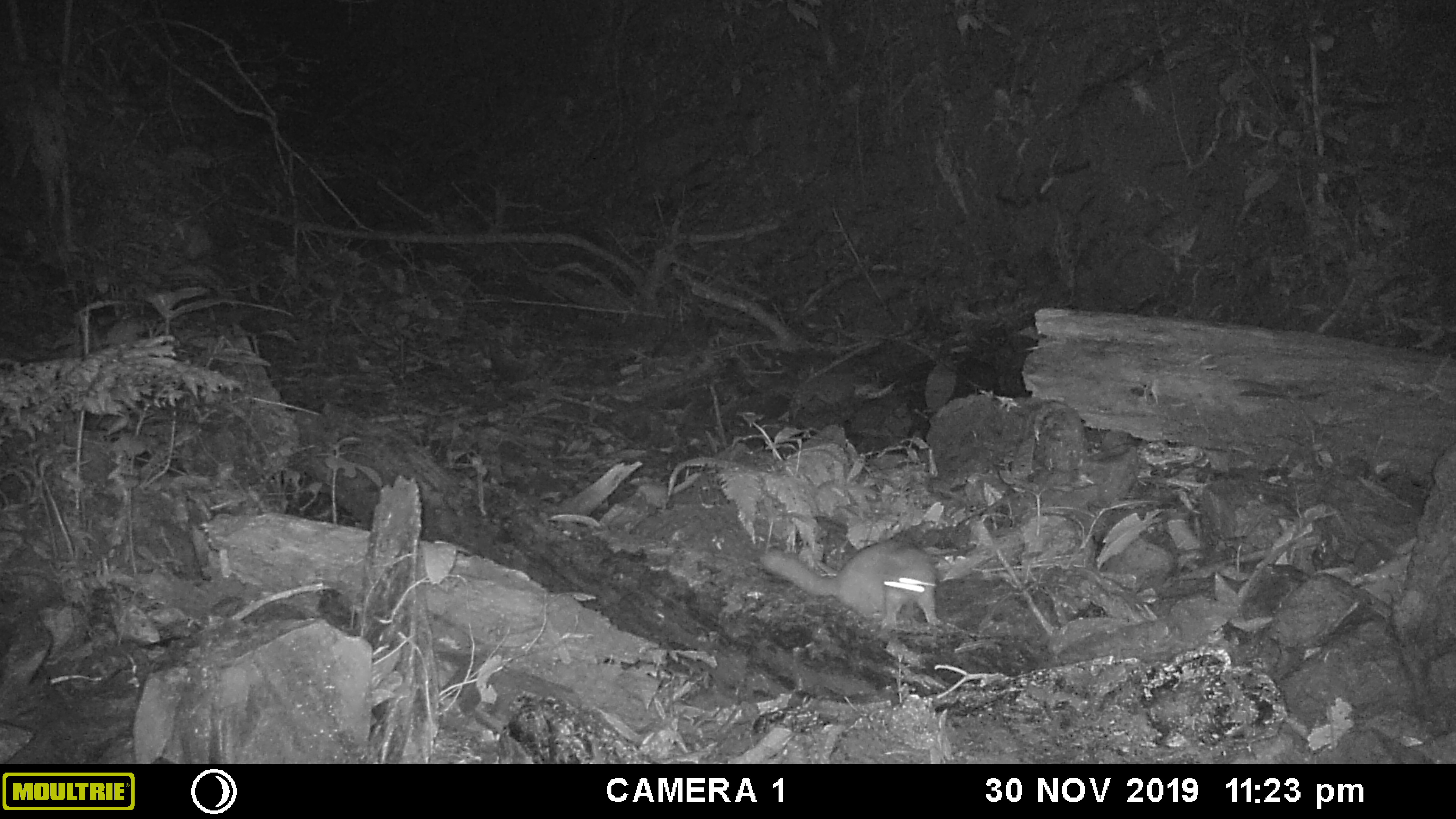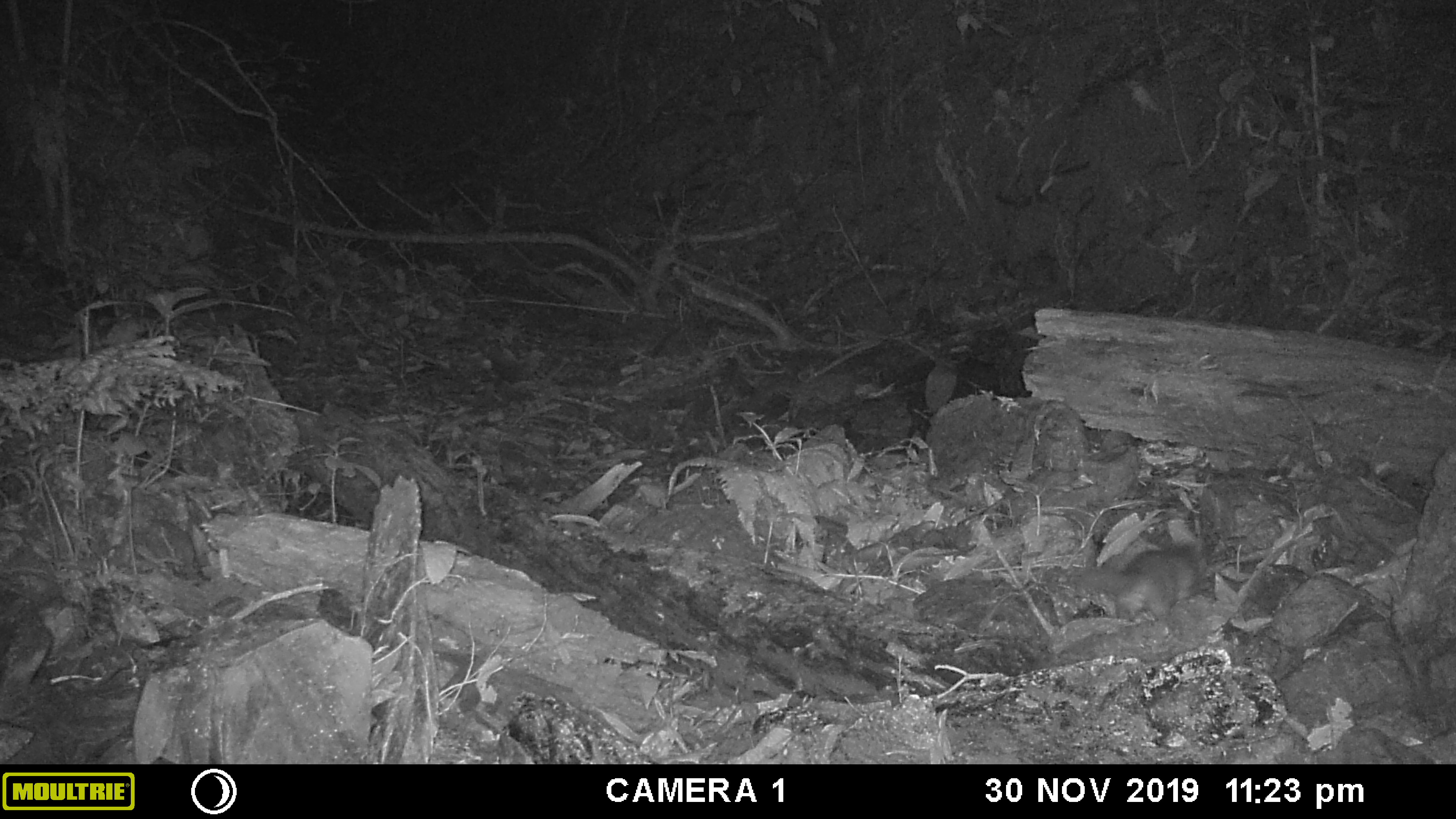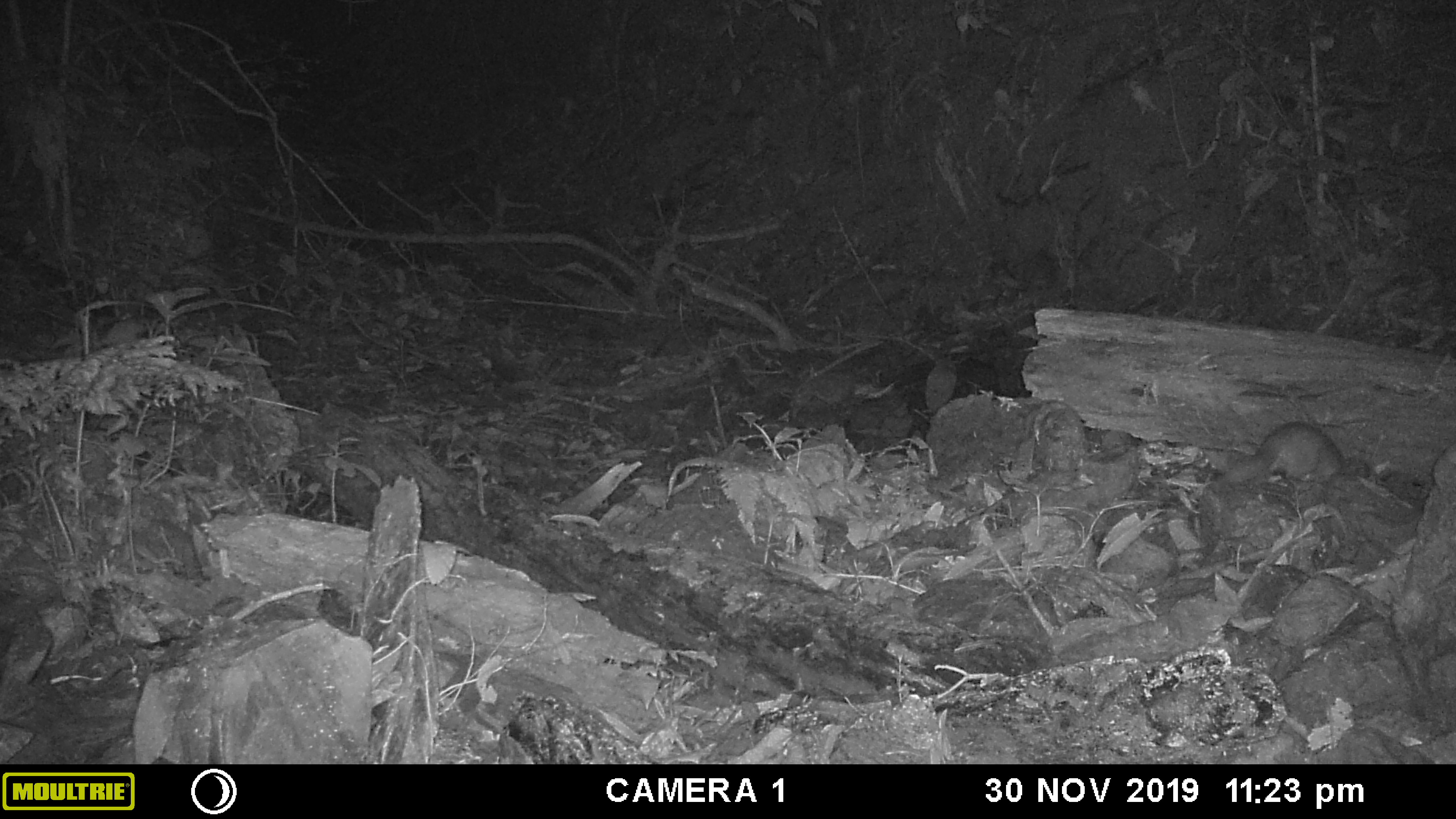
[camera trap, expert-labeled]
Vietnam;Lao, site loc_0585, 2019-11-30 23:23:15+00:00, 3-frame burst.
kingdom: Animalia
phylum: Chordata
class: Mammalia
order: Carnivora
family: Mustelidae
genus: Melogale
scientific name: Melogale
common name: ferret badger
Ferret badger (Melogale). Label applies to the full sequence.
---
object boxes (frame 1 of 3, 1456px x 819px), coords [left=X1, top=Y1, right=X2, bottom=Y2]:
ferret badger: [left=758, top=537, right=946, bottom=632]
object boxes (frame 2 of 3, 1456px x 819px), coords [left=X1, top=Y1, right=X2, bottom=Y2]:
ferret badger: [left=1066, top=539, right=1201, bottom=621]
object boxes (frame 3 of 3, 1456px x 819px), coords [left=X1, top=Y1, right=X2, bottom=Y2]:
ferret badger: [left=1220, top=420, right=1342, bottom=484]